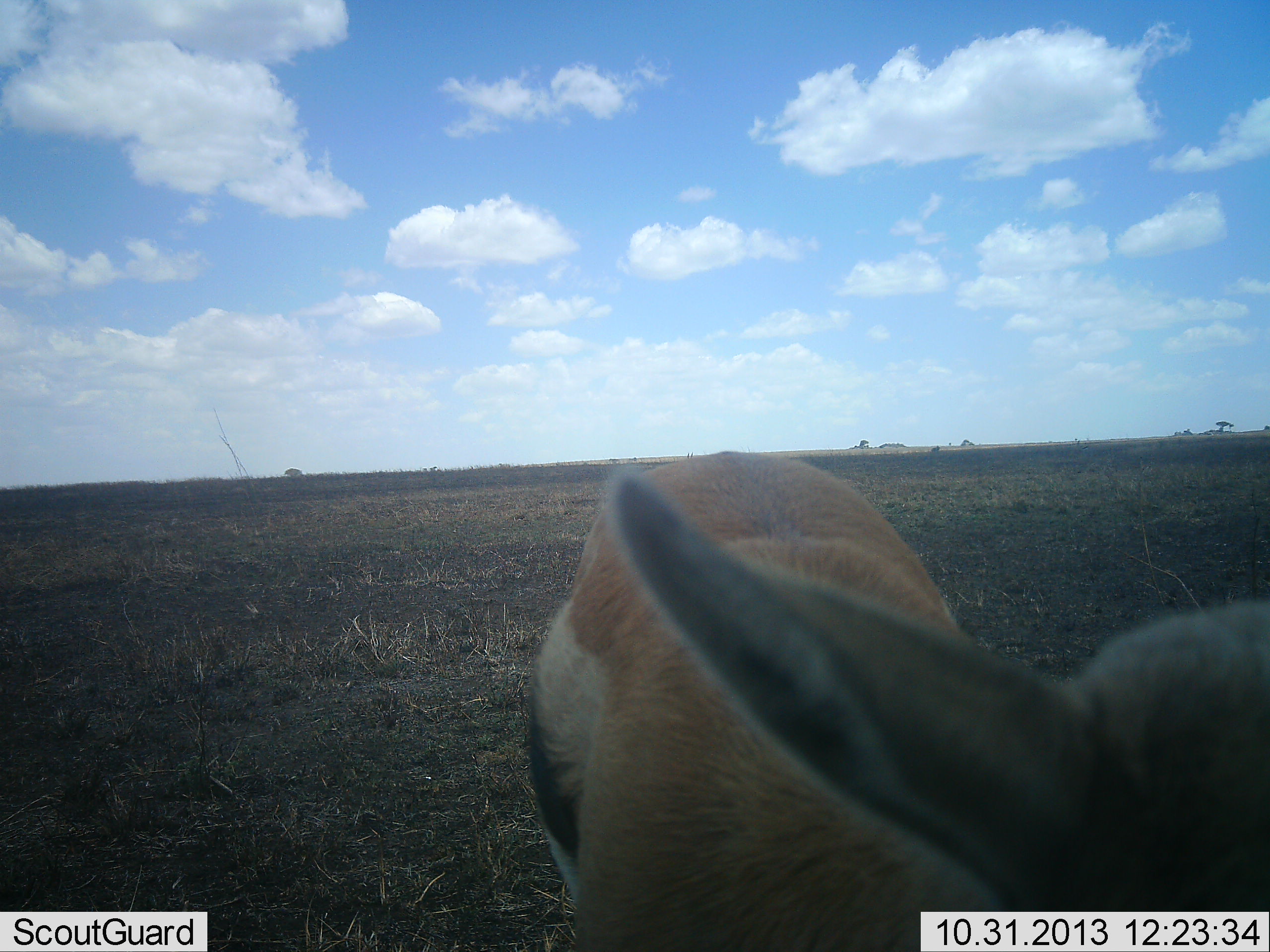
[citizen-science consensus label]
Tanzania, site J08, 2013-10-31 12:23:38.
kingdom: Animalia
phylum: Chordata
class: Mammalia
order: Artiodactyla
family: Bovidae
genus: Eudorcas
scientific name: Eudorcas thomsonii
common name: thomson's gazelle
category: gazellethomsons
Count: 1.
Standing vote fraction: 87%.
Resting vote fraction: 7%.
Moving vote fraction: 7%.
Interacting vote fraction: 3%.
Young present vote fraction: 3%.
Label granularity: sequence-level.